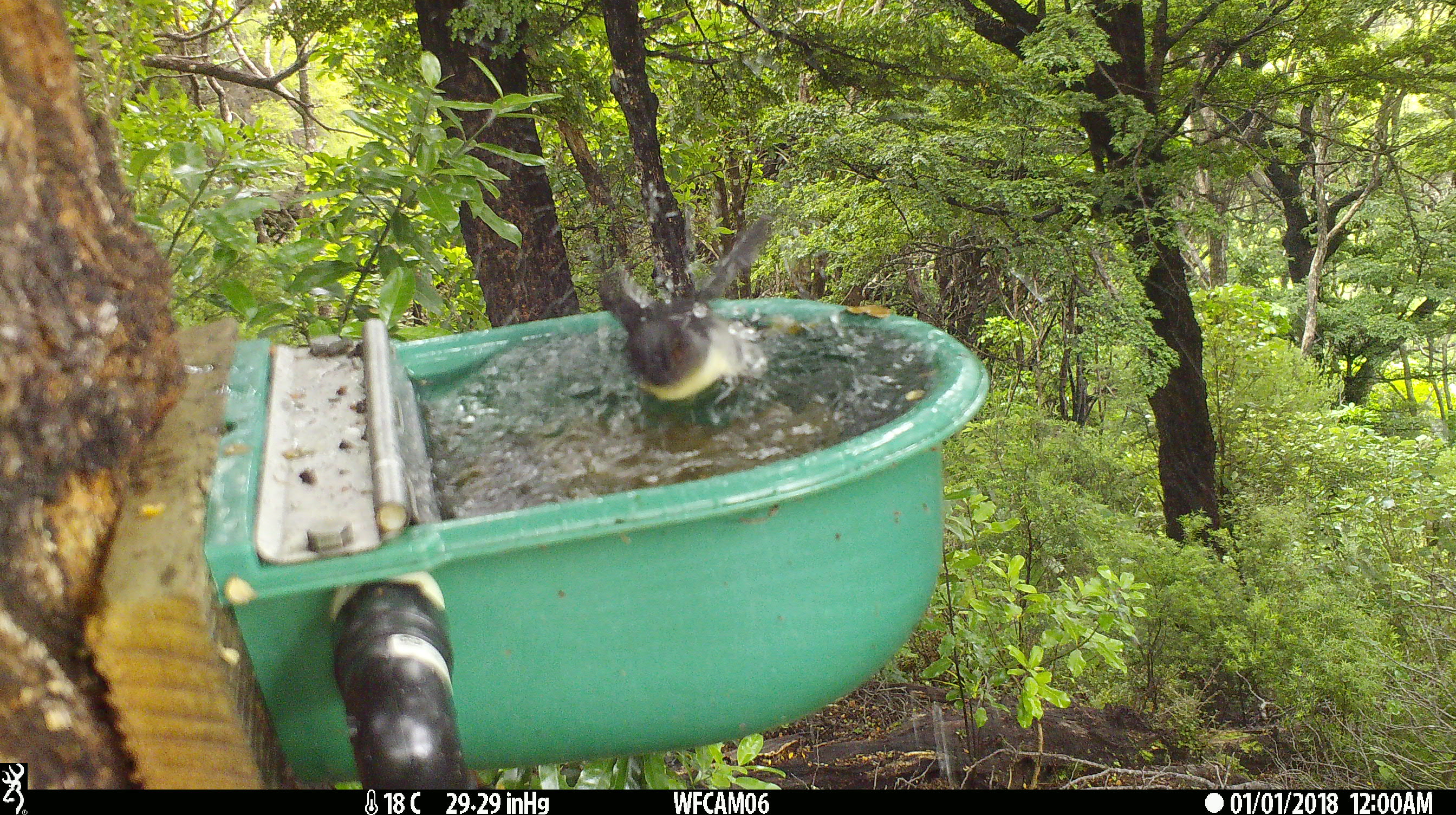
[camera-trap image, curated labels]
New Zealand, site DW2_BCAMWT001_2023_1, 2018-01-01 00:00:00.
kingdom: Animalia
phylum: Chordata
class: Aves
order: Passeriformes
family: Petroicidae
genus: Petroica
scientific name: Petroica macrocephala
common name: tomtit